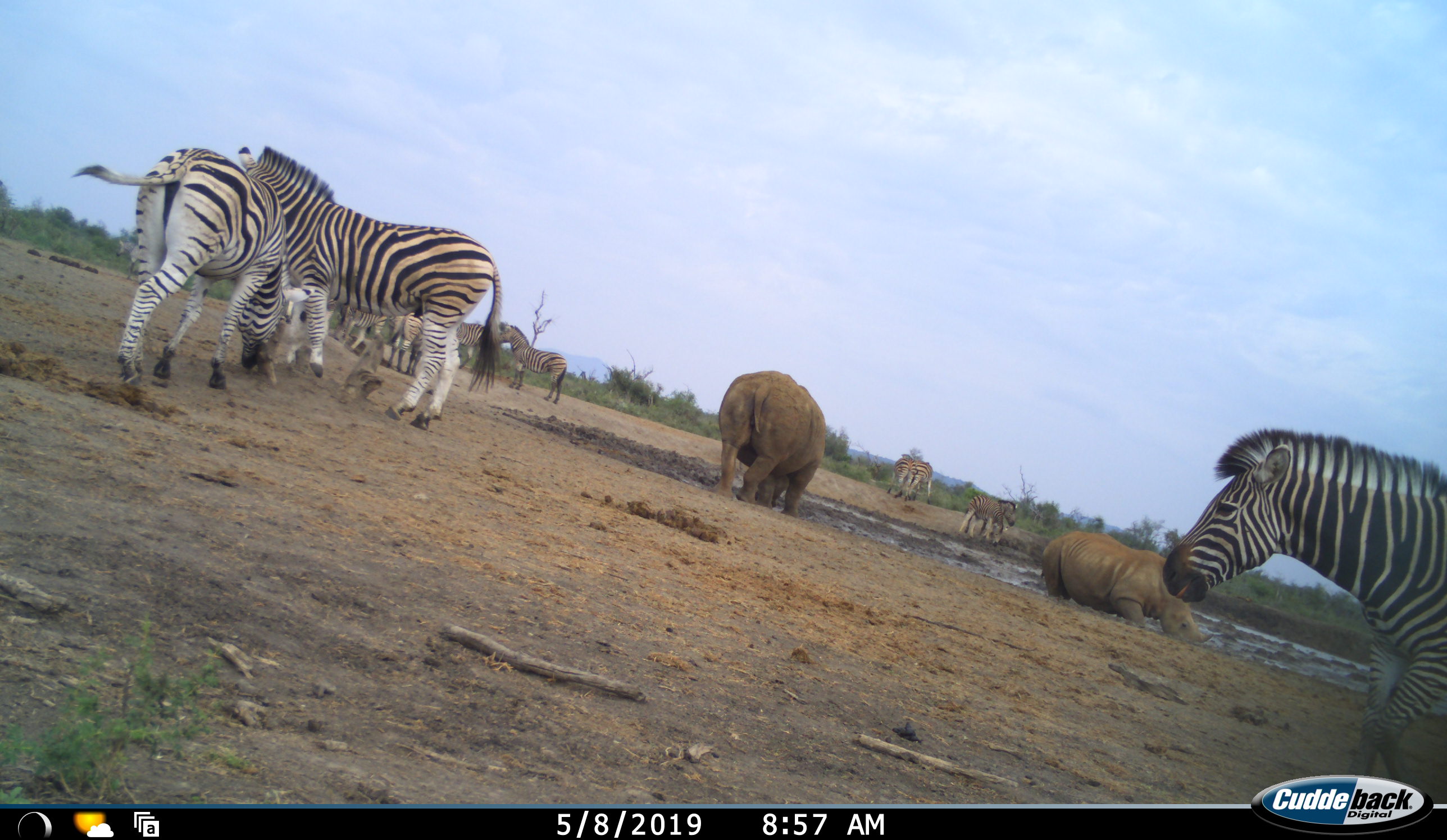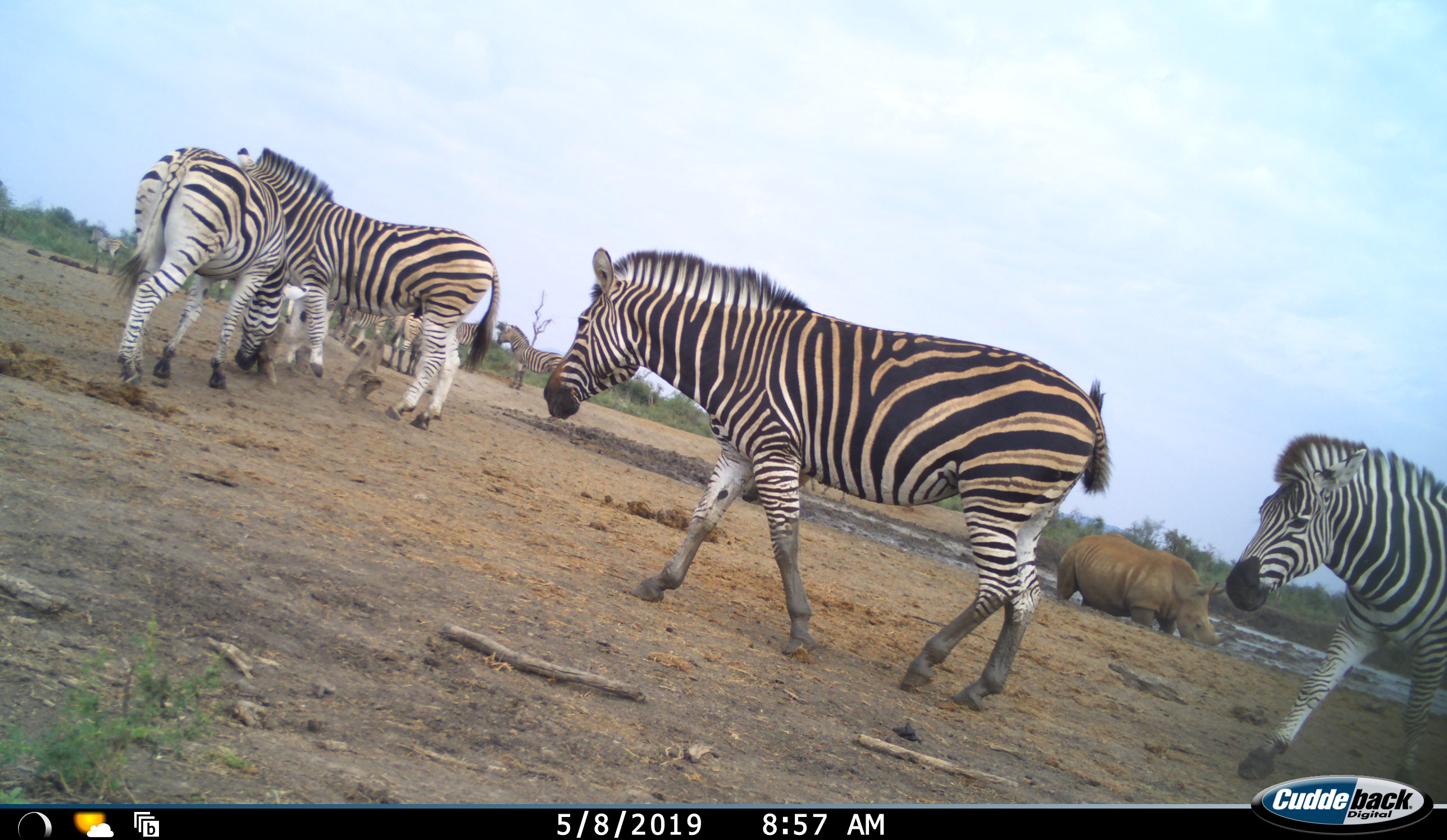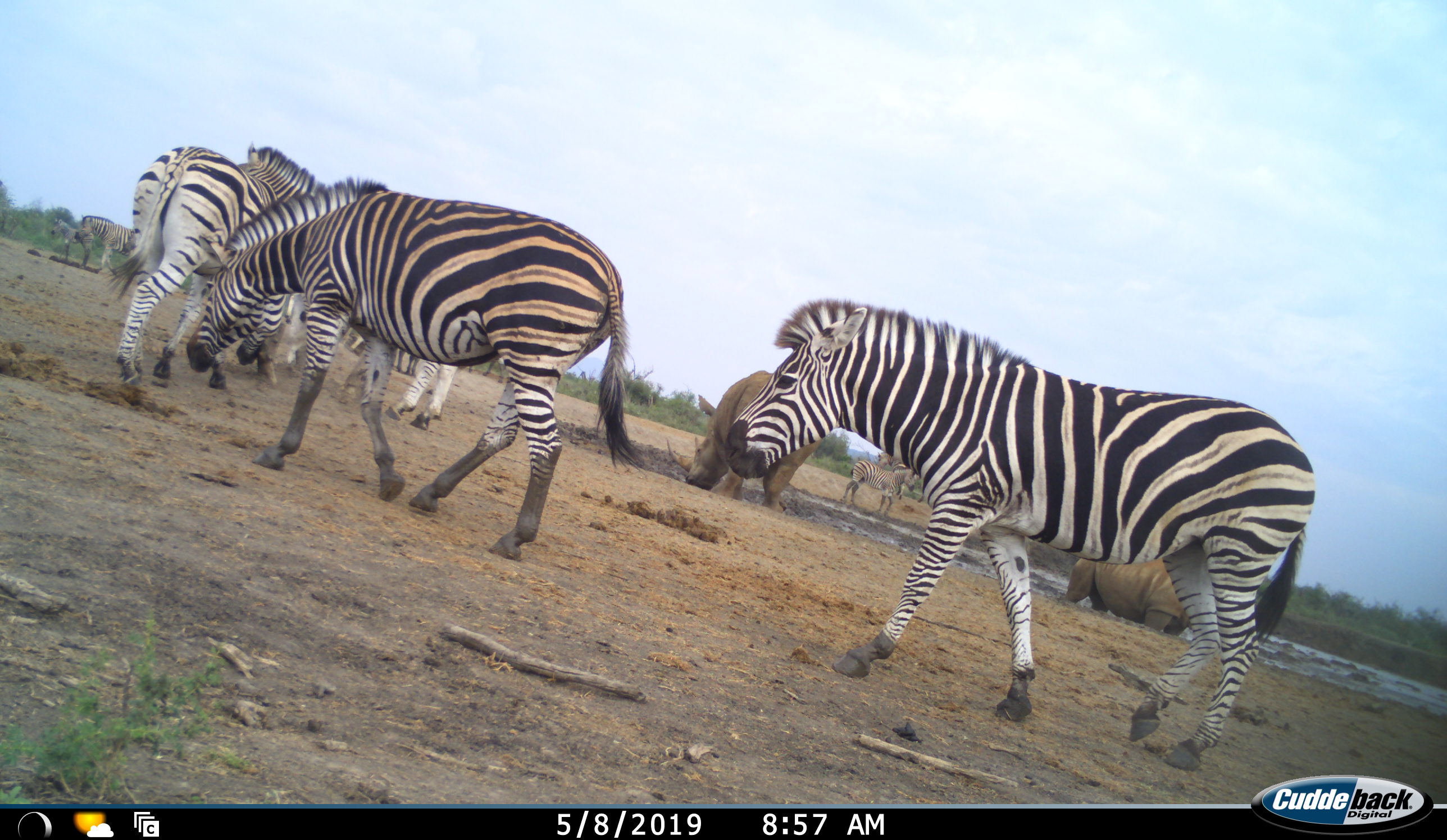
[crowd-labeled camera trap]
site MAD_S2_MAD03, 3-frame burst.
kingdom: Animalia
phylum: Chordata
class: Mammalia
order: Perissodactyla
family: Equidae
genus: Equus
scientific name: Equus quagga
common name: plains zebra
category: zebraplains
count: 10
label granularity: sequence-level